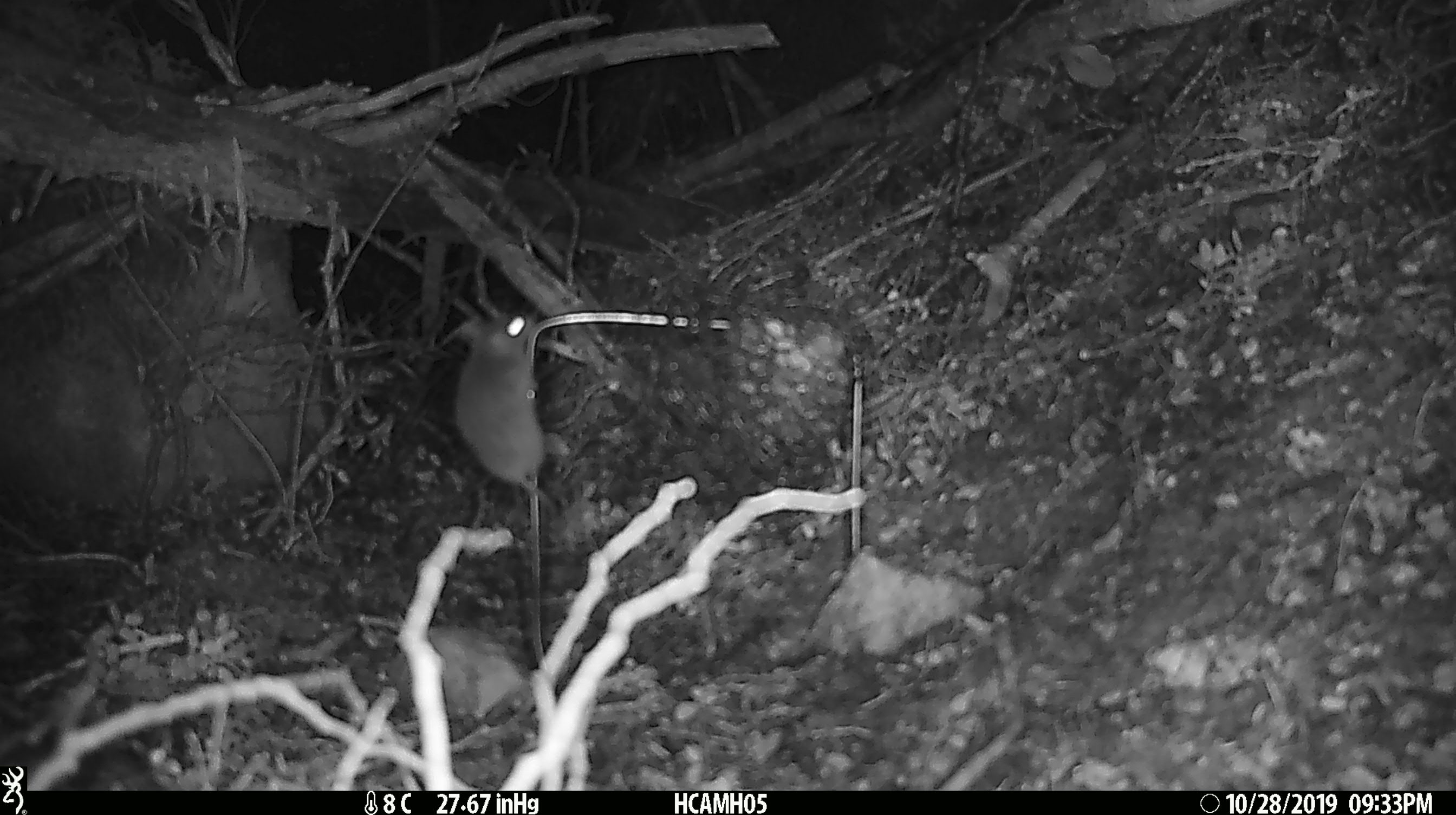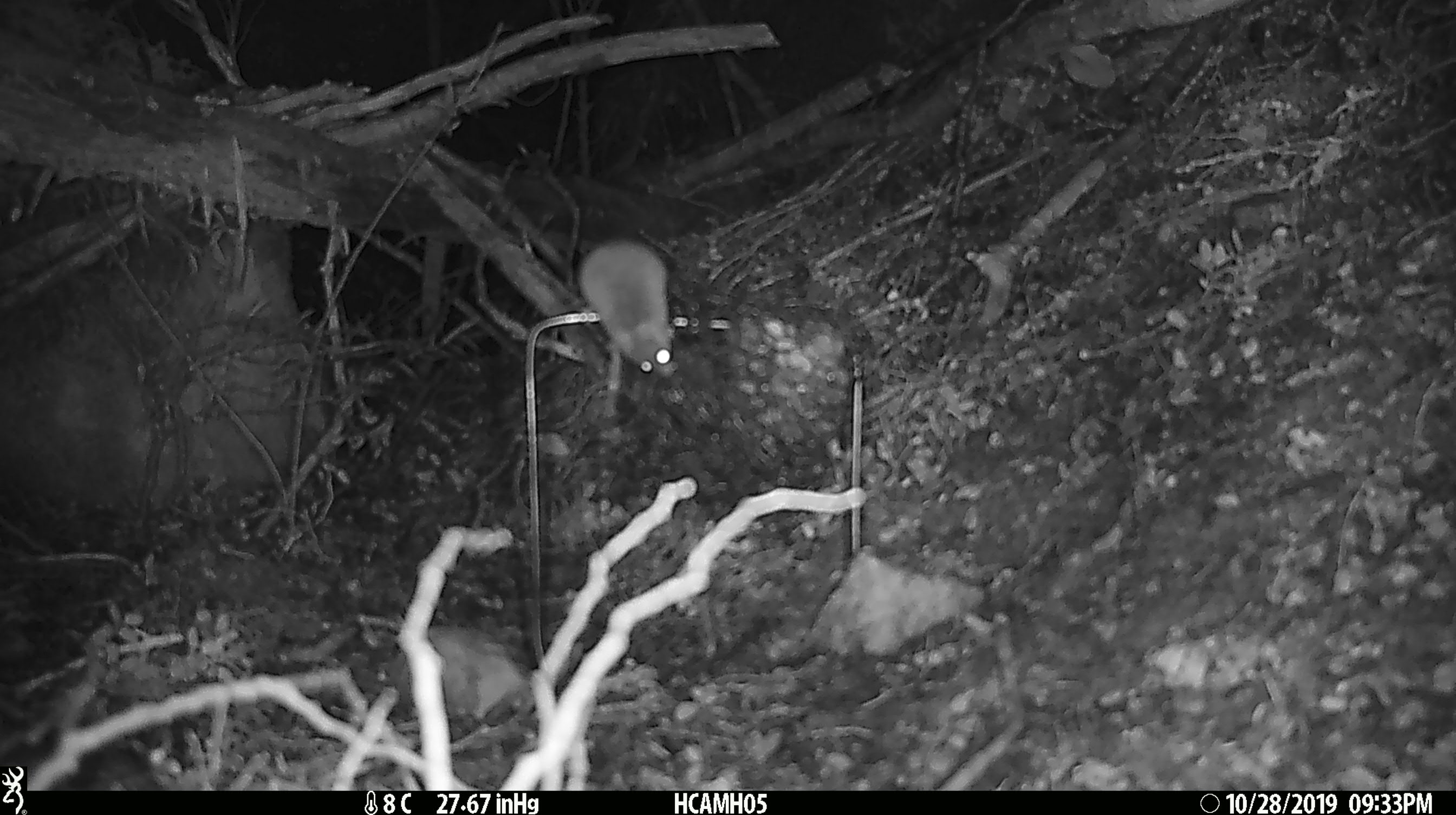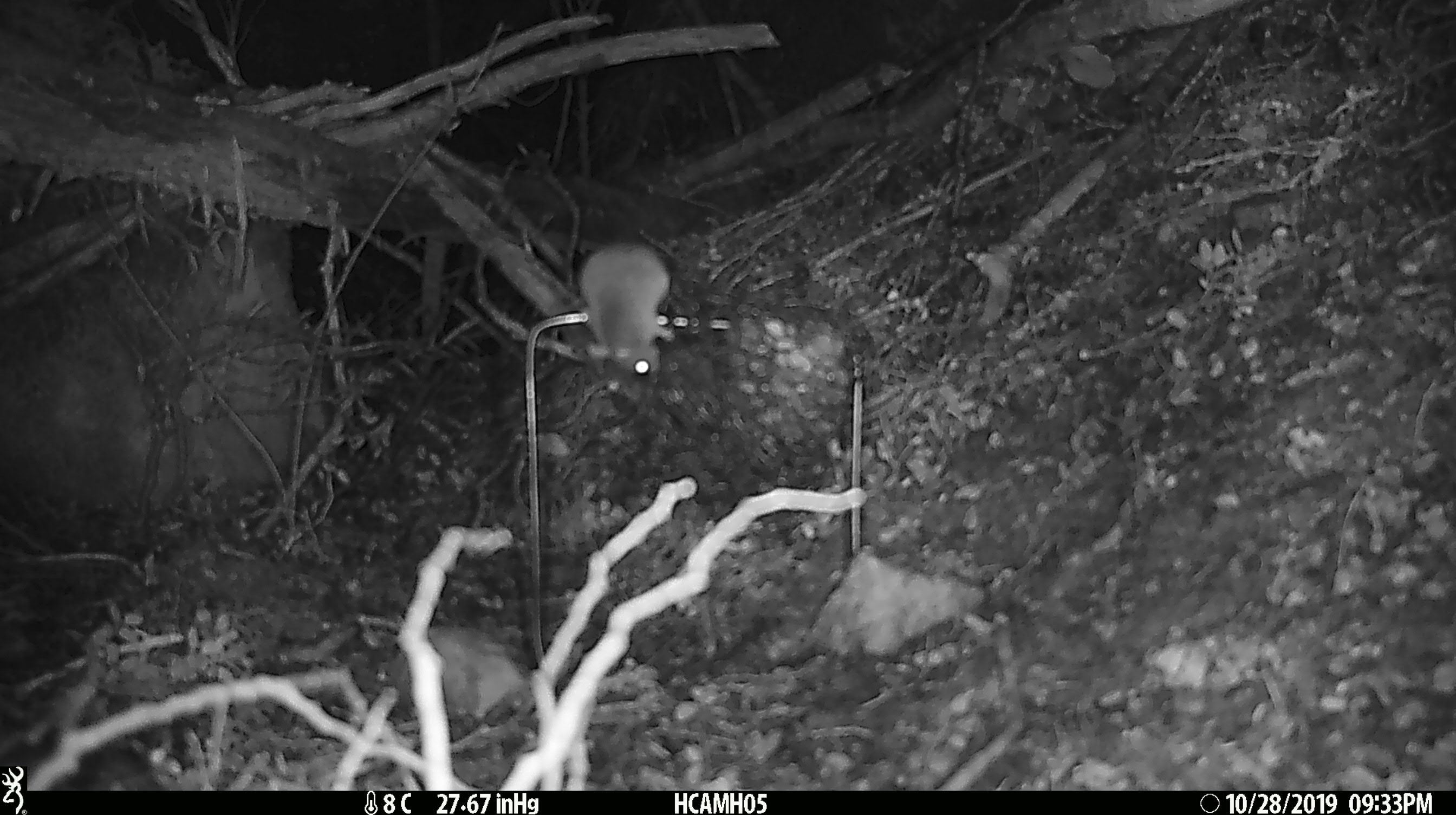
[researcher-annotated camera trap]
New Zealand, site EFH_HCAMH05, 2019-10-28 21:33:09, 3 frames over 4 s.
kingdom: Animalia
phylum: Chordata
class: Mammalia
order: Rodentia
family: Muridae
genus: Mus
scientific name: Mus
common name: mouse